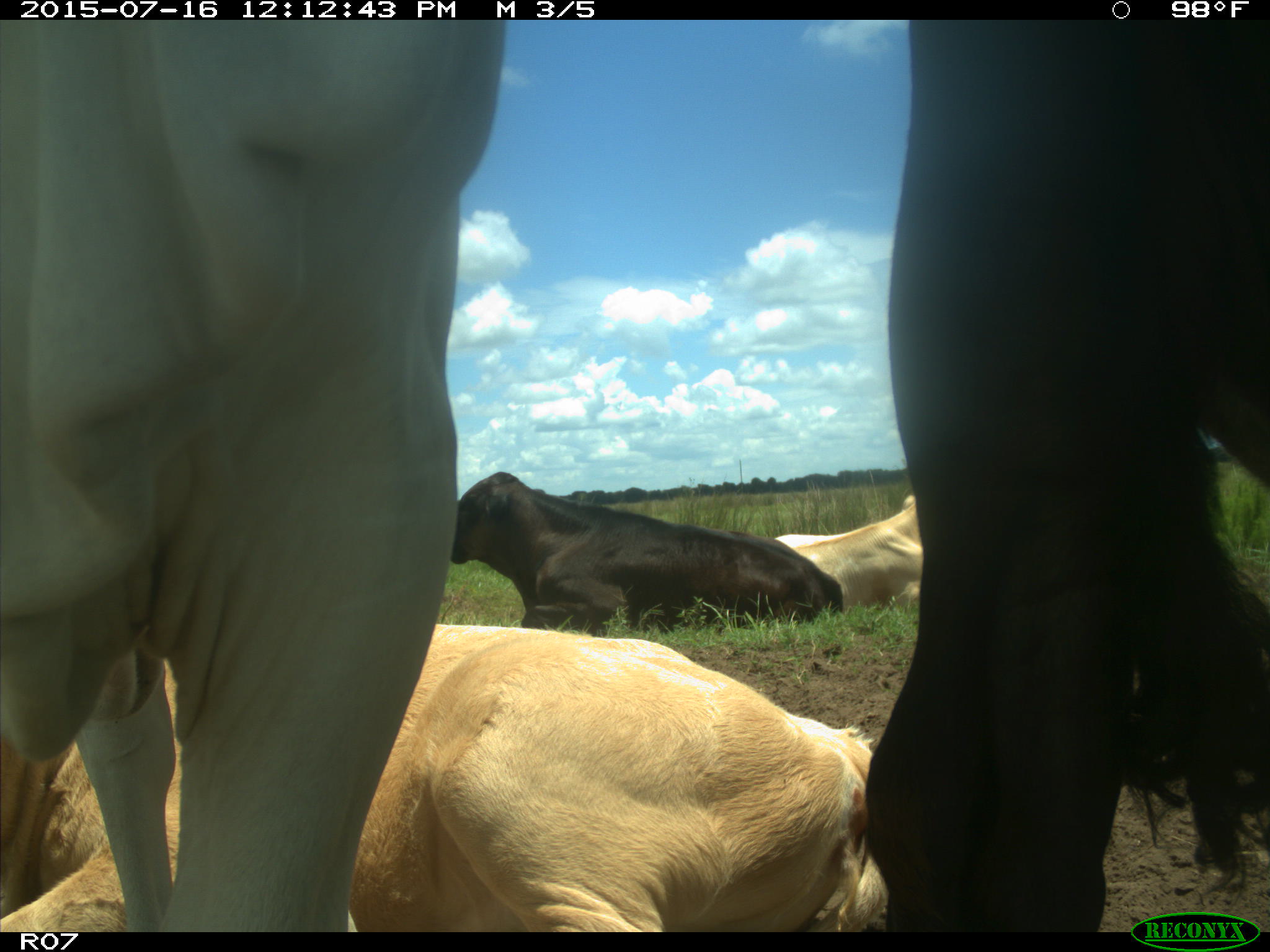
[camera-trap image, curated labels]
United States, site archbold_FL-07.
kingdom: Animalia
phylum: Chordata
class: Mammalia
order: Artiodactyla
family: Bovidae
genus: Bos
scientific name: Bos taurus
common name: domestic cow